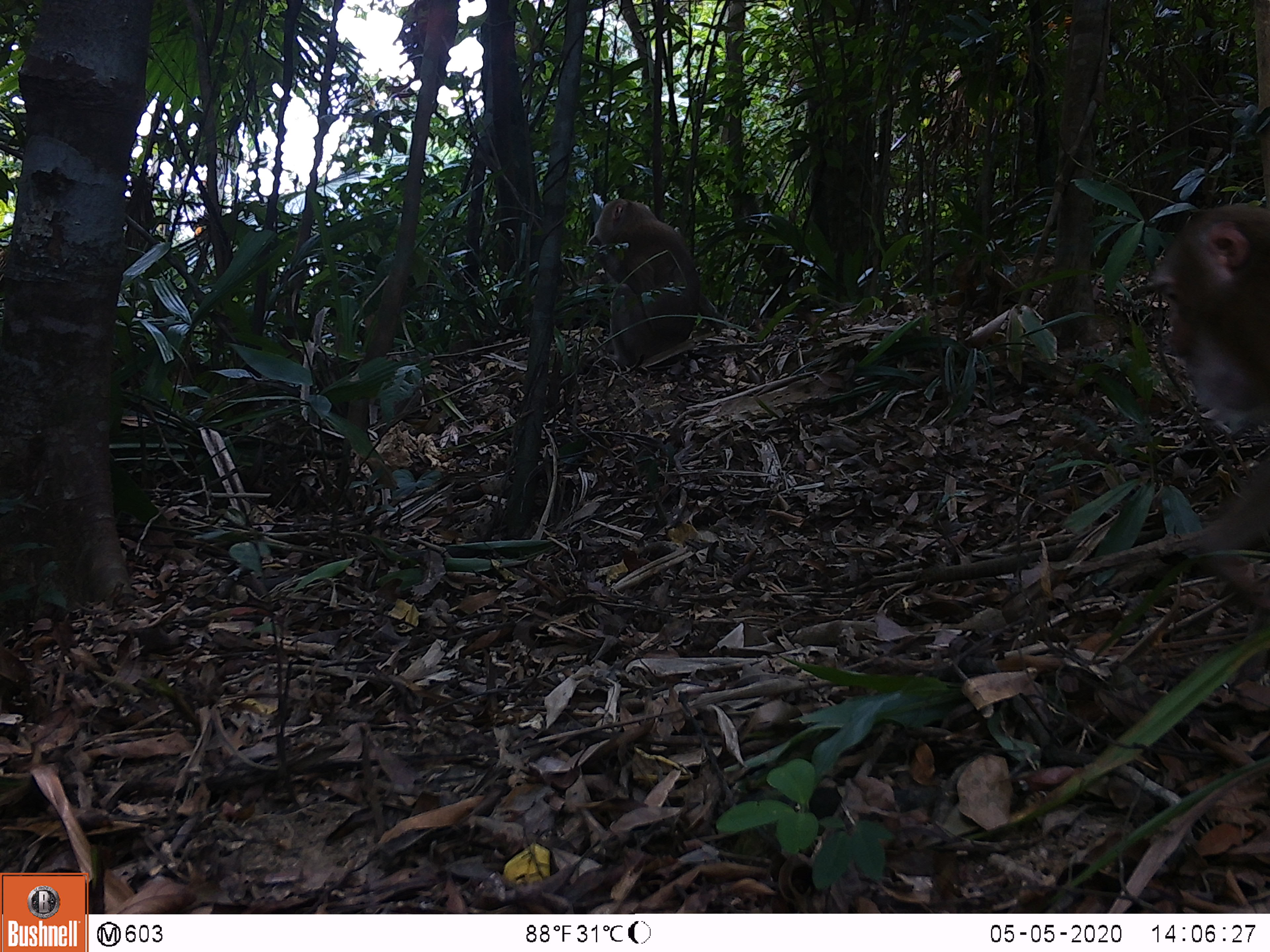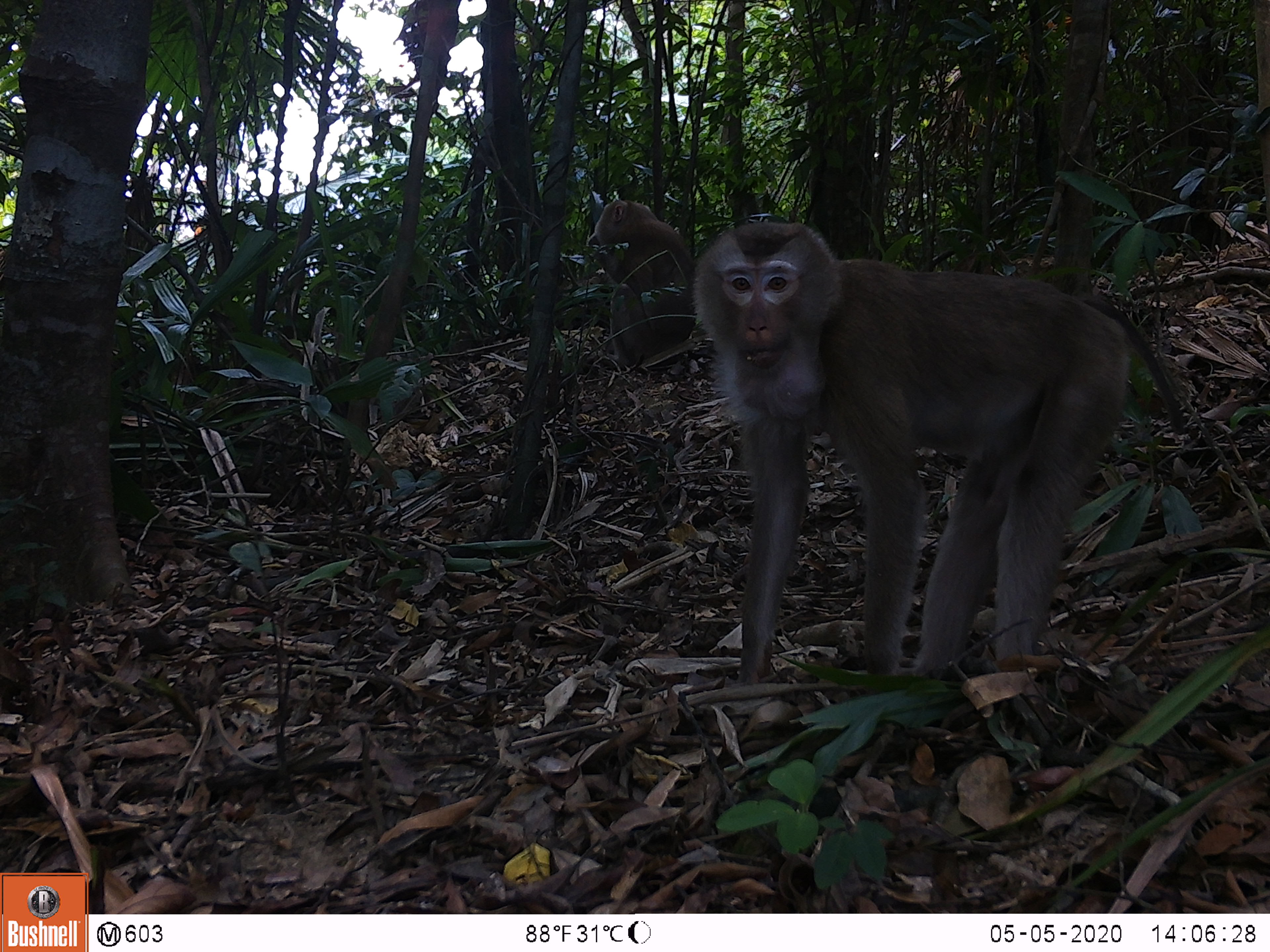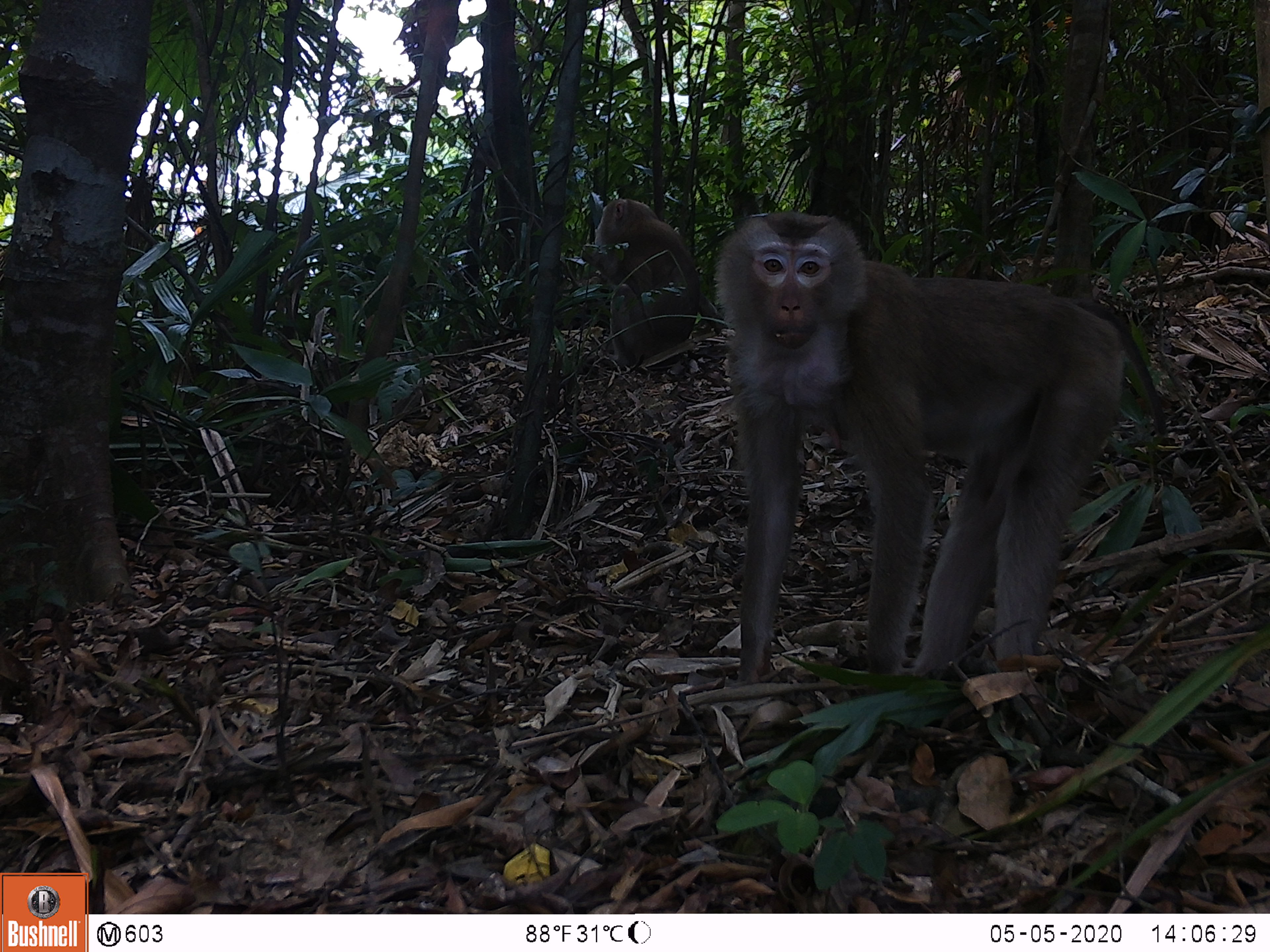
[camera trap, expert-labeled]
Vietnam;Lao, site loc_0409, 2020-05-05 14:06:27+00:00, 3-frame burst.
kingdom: Animalia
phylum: Chordata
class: Mammalia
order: Primates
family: Cercopithecidae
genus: Macaca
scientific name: Macaca nemestrina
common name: pig-tailed macaque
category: pig tailed macaque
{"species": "pig tailed macaque (pig-tailed macaque) (Macaca nemestrina)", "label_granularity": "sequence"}